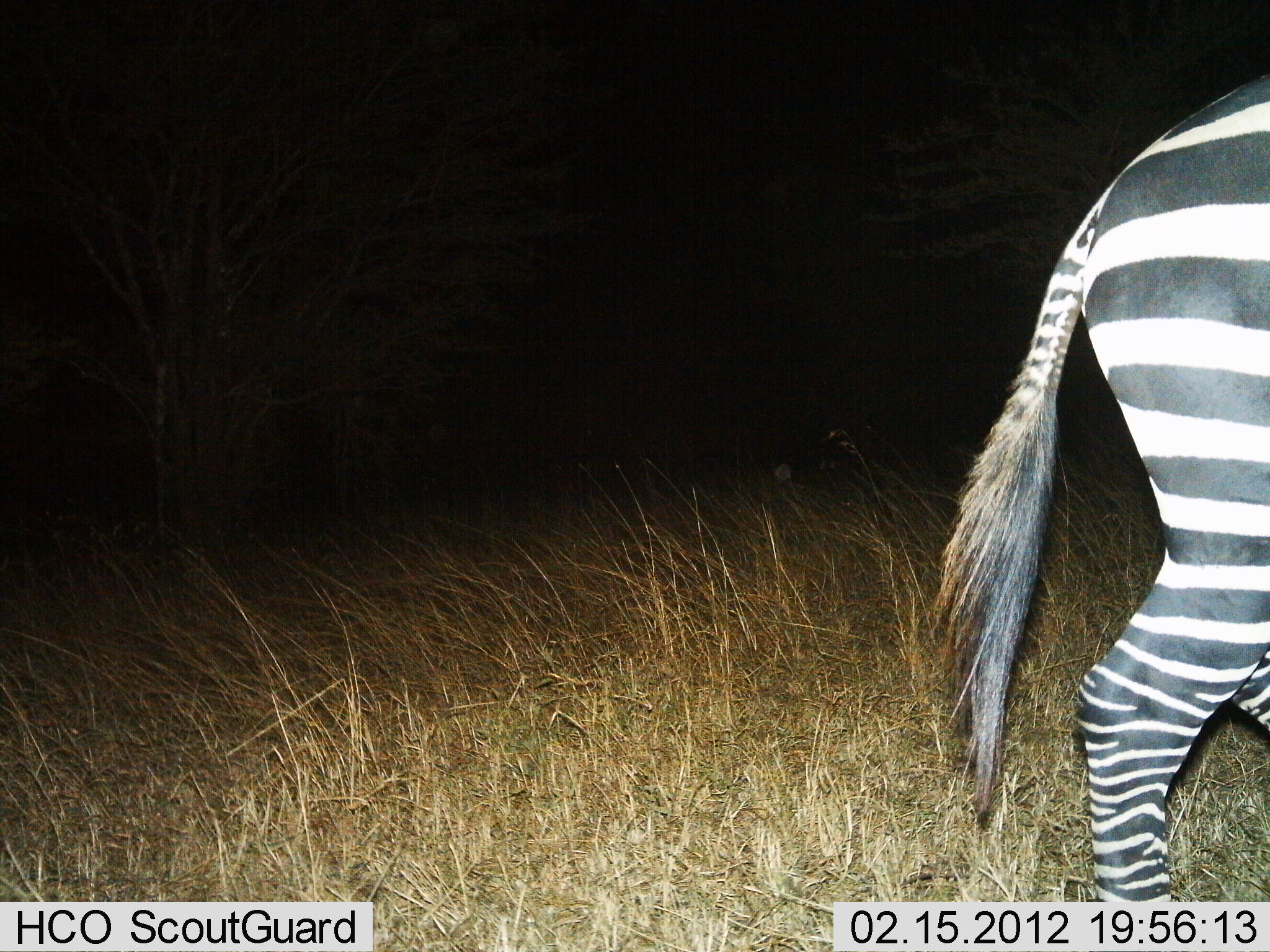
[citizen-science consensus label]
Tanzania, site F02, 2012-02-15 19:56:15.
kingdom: Animalia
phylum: Chordata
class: Mammalia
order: Perissodactyla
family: Equidae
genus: Equus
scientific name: Equus quagga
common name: plains zebra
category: zebra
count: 1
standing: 29%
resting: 0%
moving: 71%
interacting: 0%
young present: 0%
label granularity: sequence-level